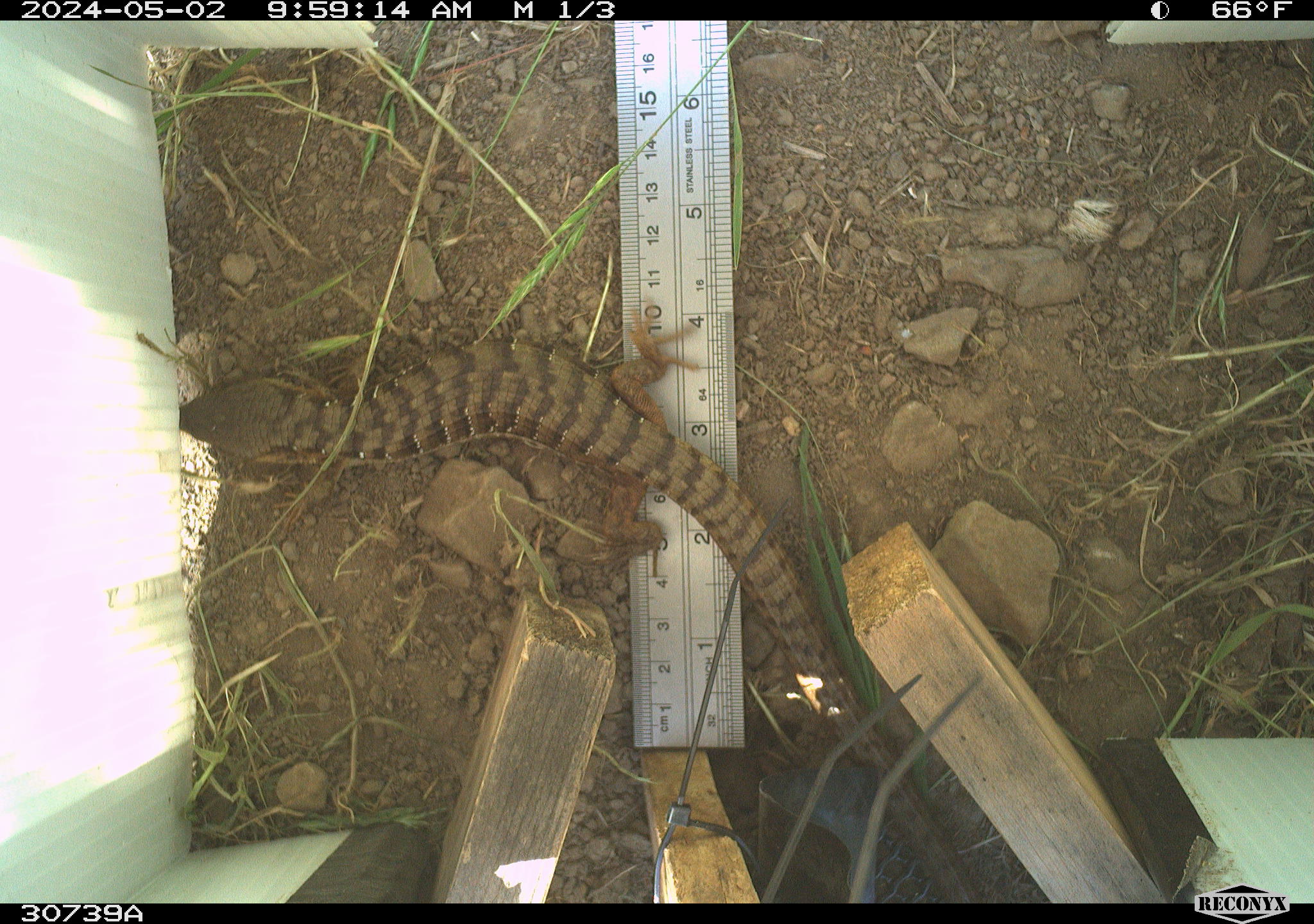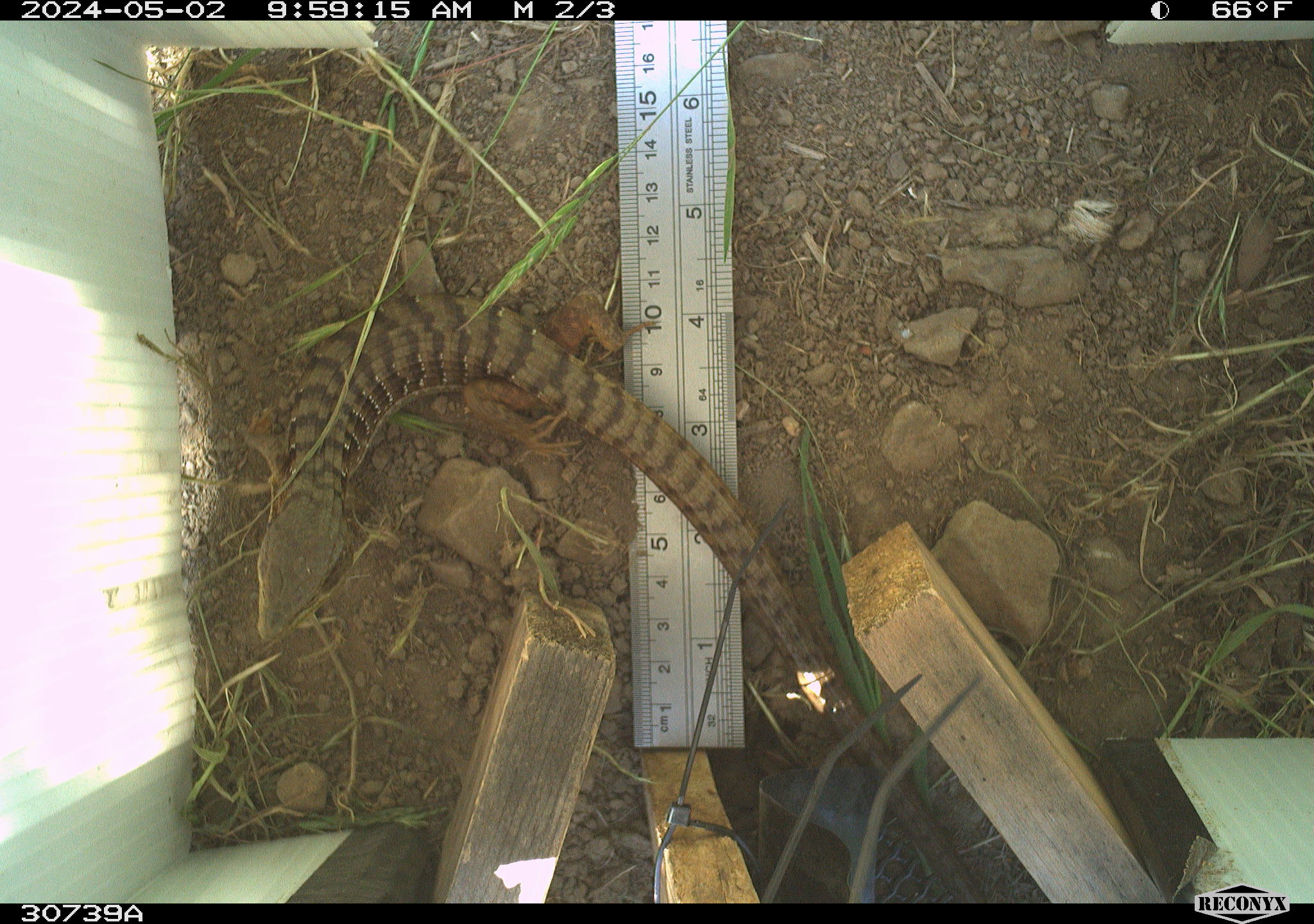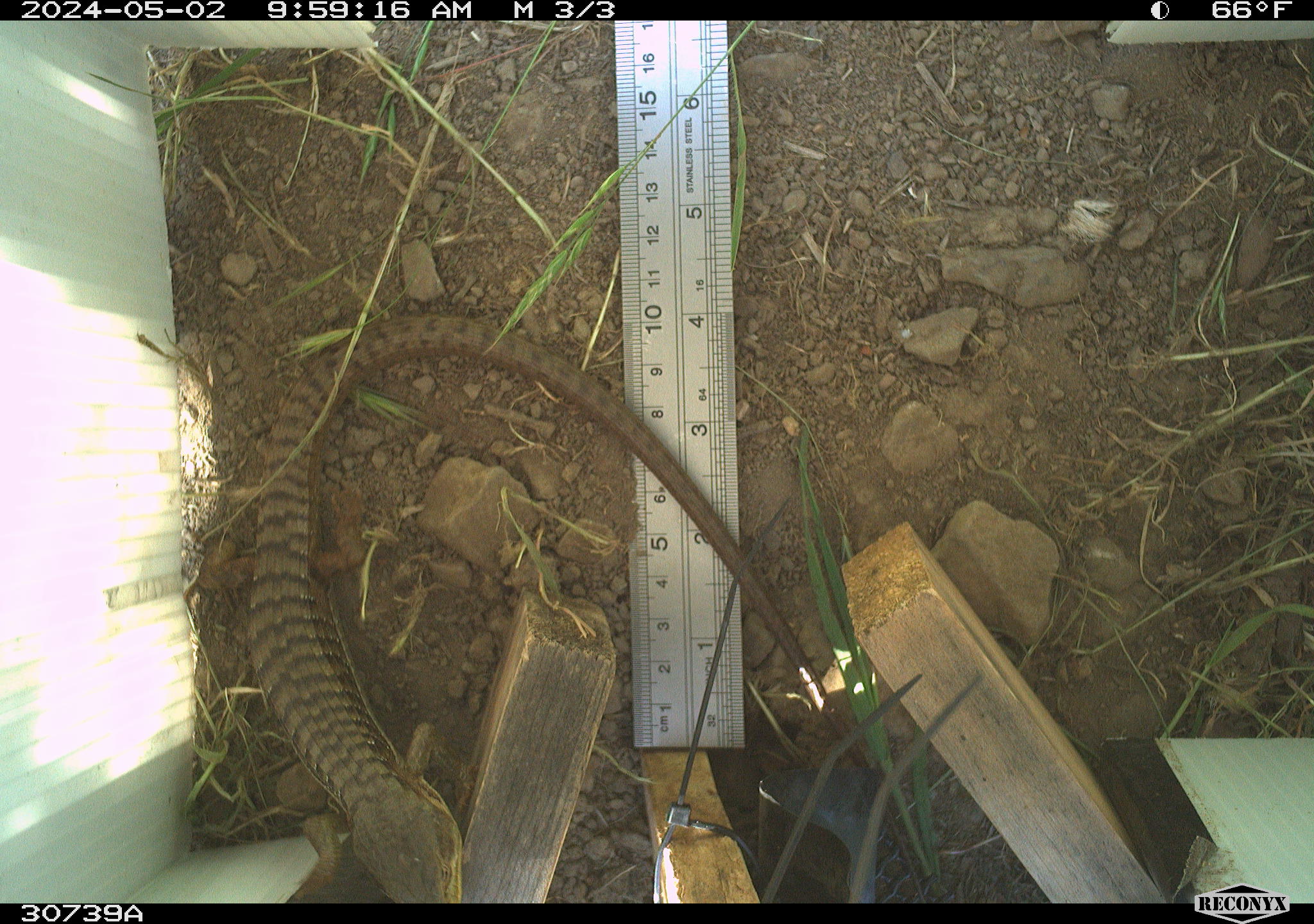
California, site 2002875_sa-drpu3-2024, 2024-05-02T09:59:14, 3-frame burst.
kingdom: Animalia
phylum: Chordata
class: Reptilia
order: Squamata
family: Anguidae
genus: Elgaria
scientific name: Elgaria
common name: alligator lizards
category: elgaria species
Elgaria species (alligator lizards) (Elgaria).